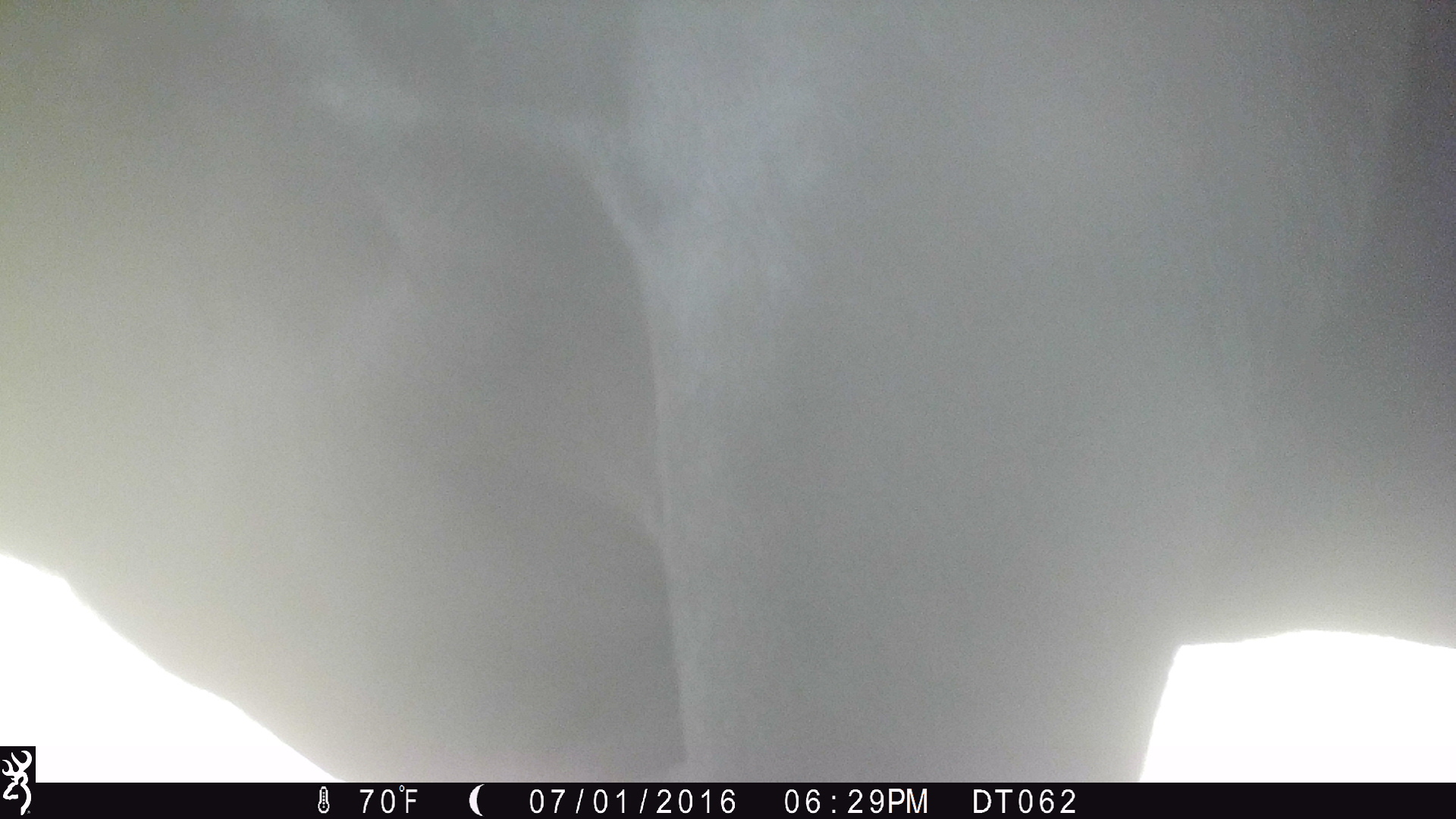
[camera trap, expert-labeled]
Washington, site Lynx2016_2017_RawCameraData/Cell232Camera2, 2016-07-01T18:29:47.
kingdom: Animalia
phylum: Chordata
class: Mammalia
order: Artiodactyla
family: Bovidae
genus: Bos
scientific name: Bos taurus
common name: domestic cattle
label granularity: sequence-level